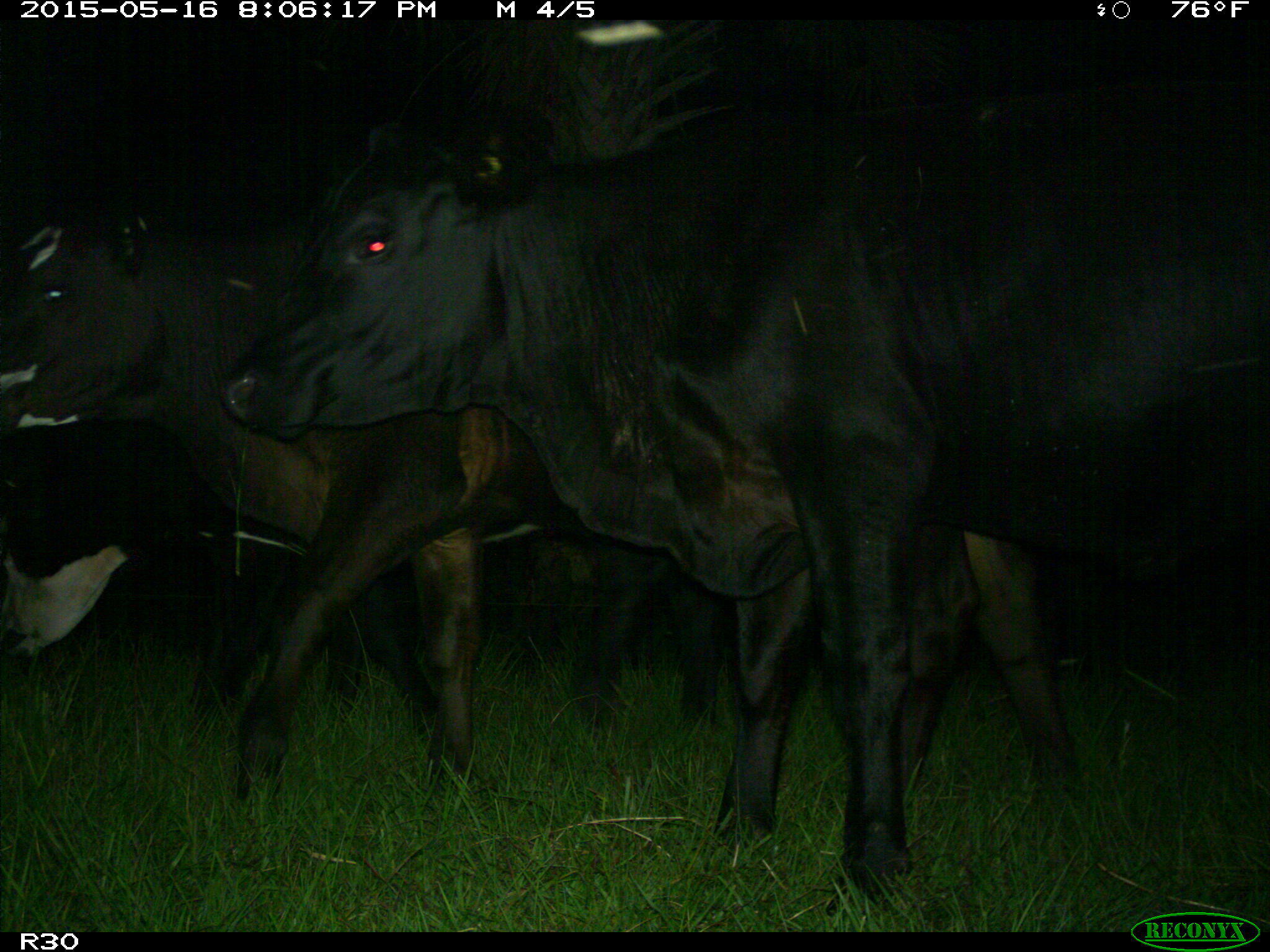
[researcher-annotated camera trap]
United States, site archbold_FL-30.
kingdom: Animalia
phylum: Chordata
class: Mammalia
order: Artiodactyla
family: Bovidae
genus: Bos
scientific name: Bos taurus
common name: domestic cow